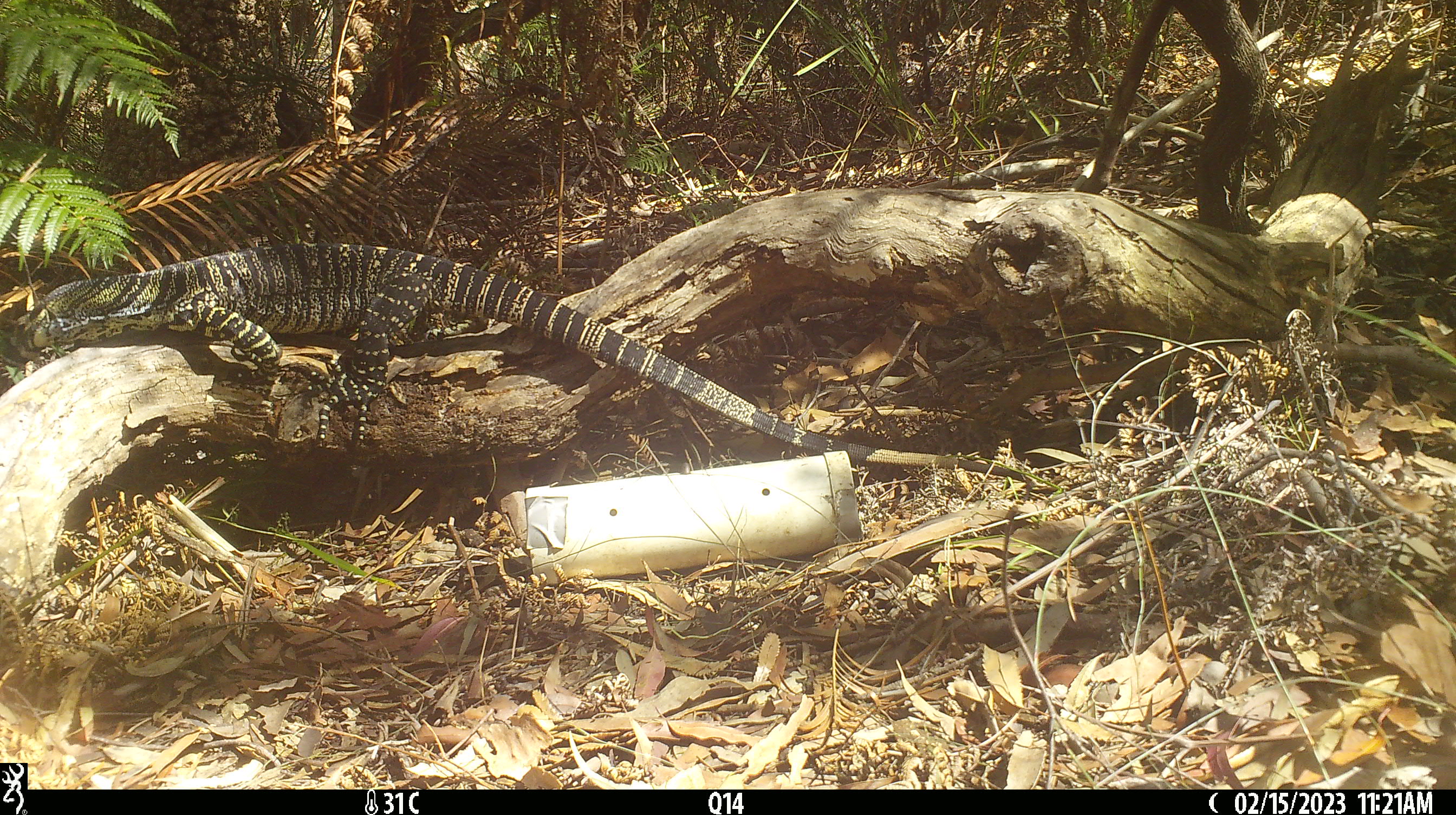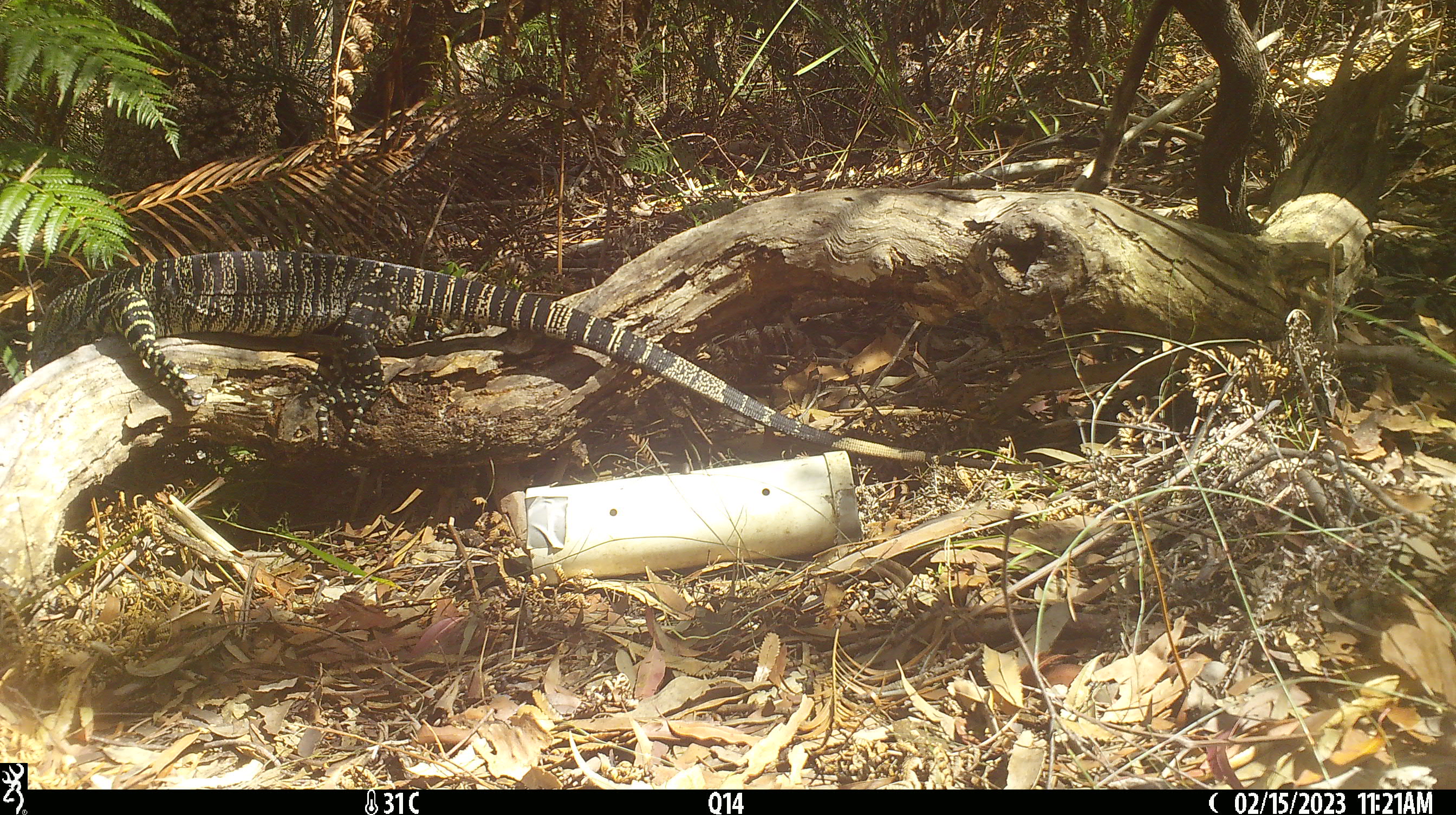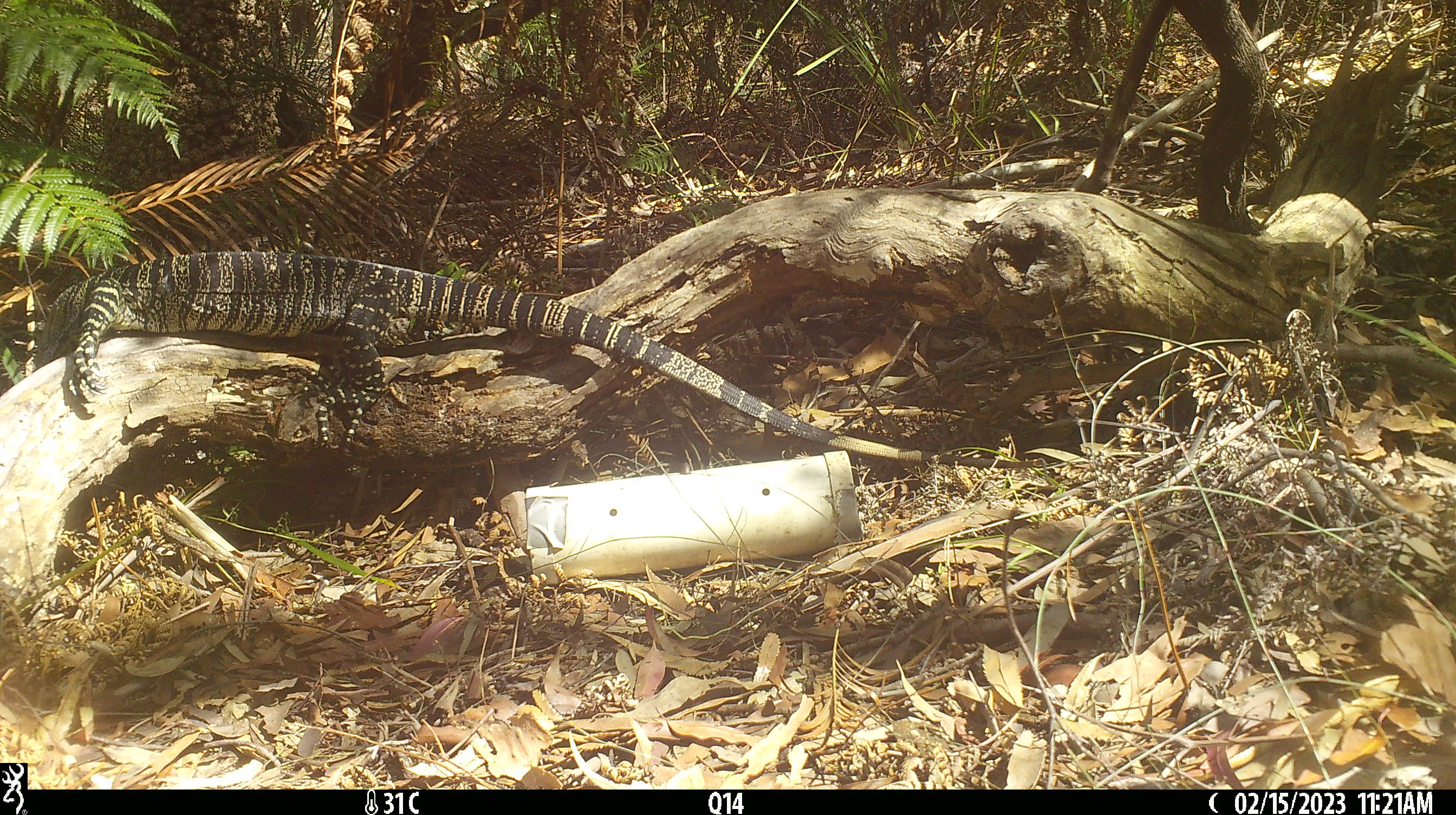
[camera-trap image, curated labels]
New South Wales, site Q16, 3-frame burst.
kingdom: Animalia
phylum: Chordata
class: Reptilia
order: Squamata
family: Varanidae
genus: Varanus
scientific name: Varanus varius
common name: lace monitor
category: goanna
Goanna (lace monitor) (Varanus varius).